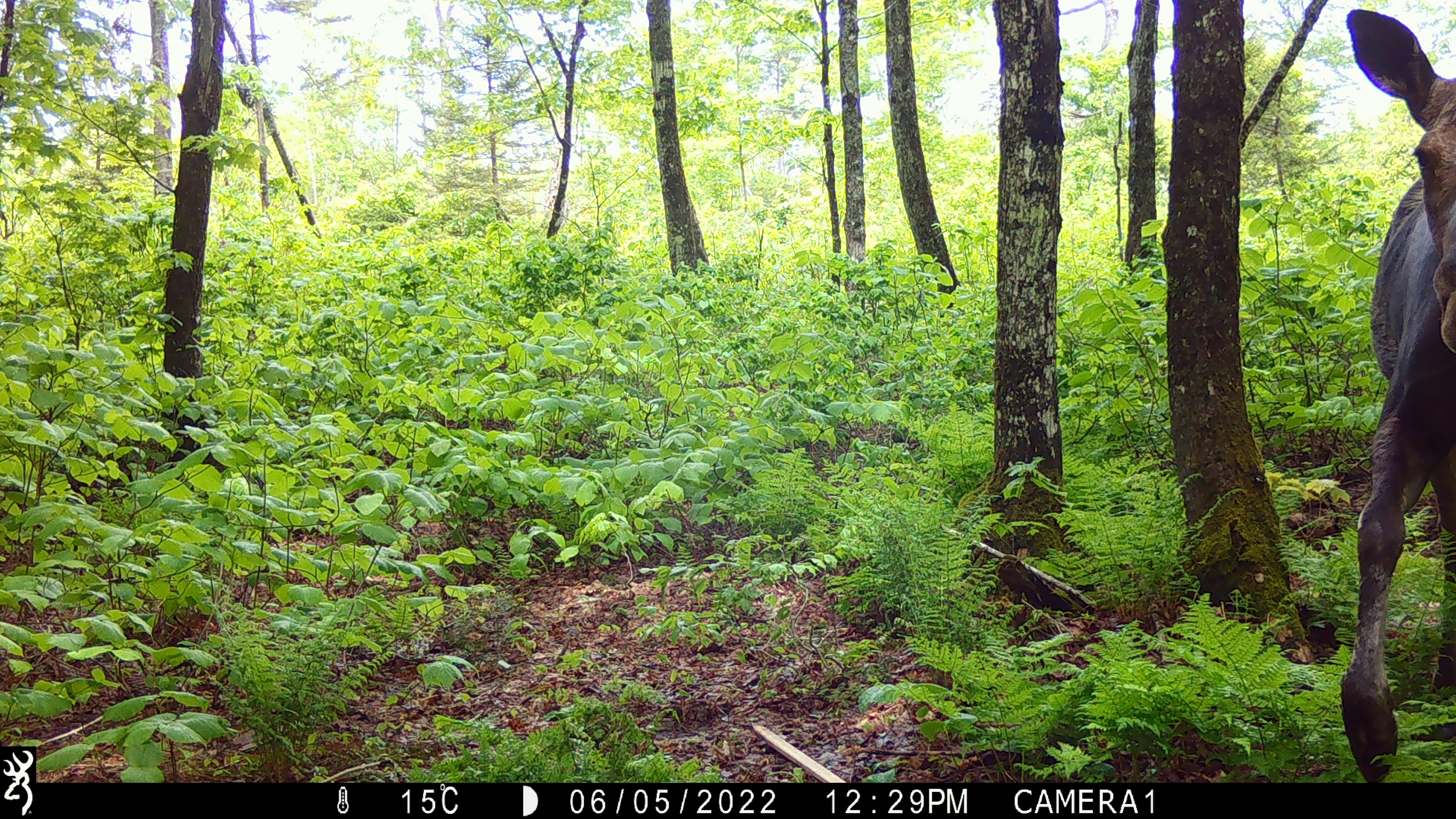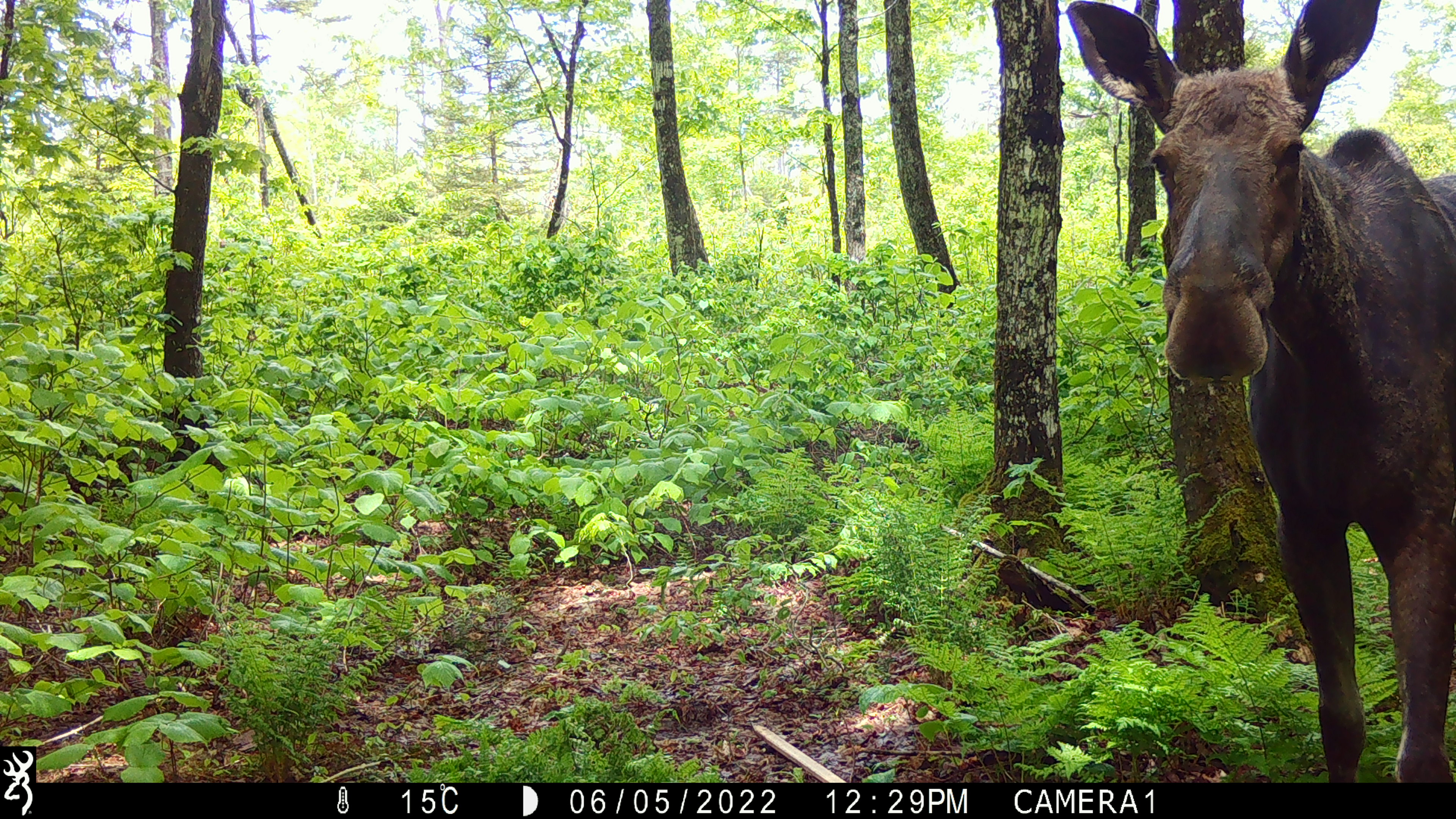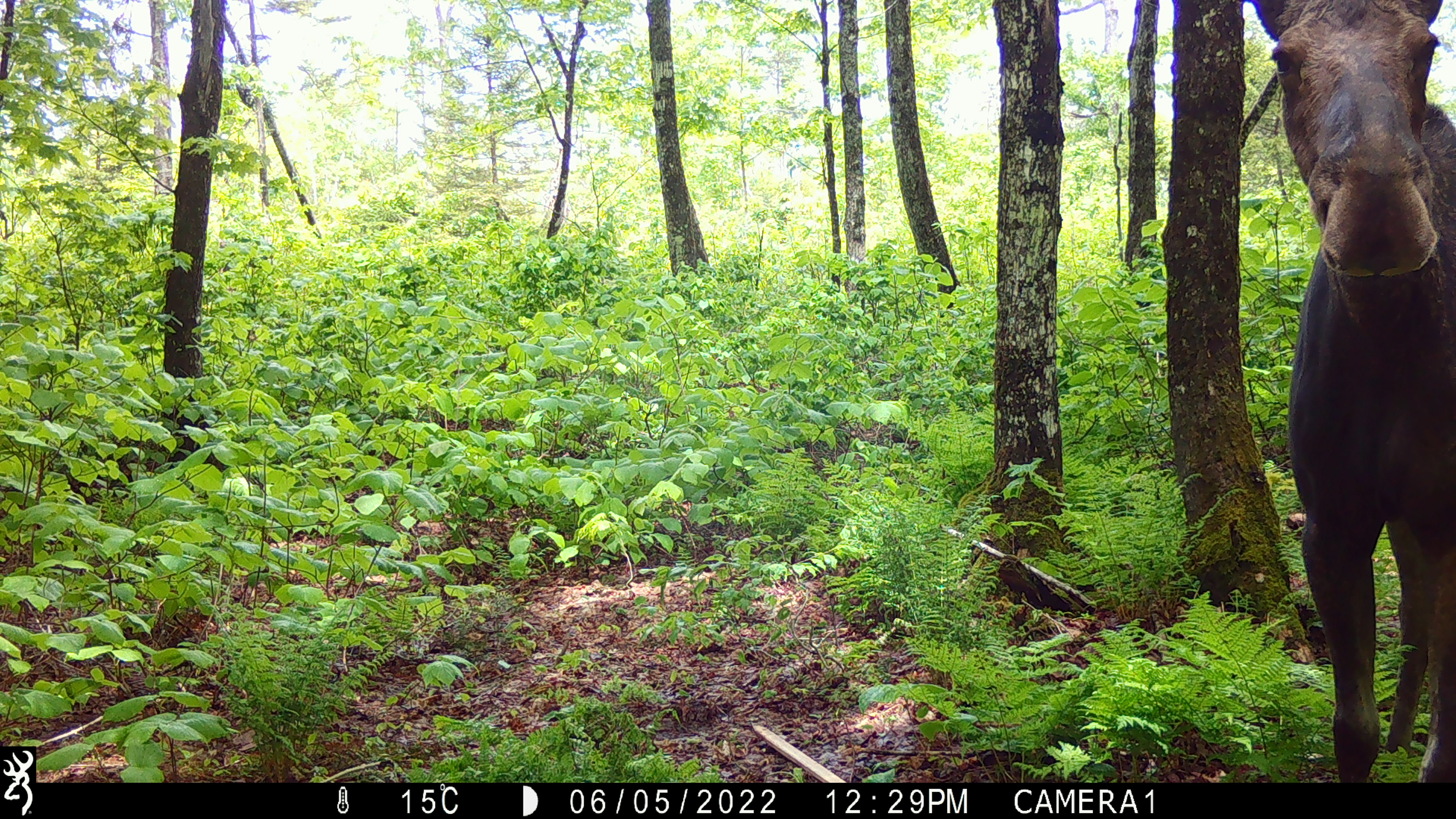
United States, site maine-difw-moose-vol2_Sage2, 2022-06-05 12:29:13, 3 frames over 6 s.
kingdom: Animalia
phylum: Chordata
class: Mammalia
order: Artiodactyla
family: Cervidae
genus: Alces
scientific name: Alces alces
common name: moose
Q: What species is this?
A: Moose (Alces alces).